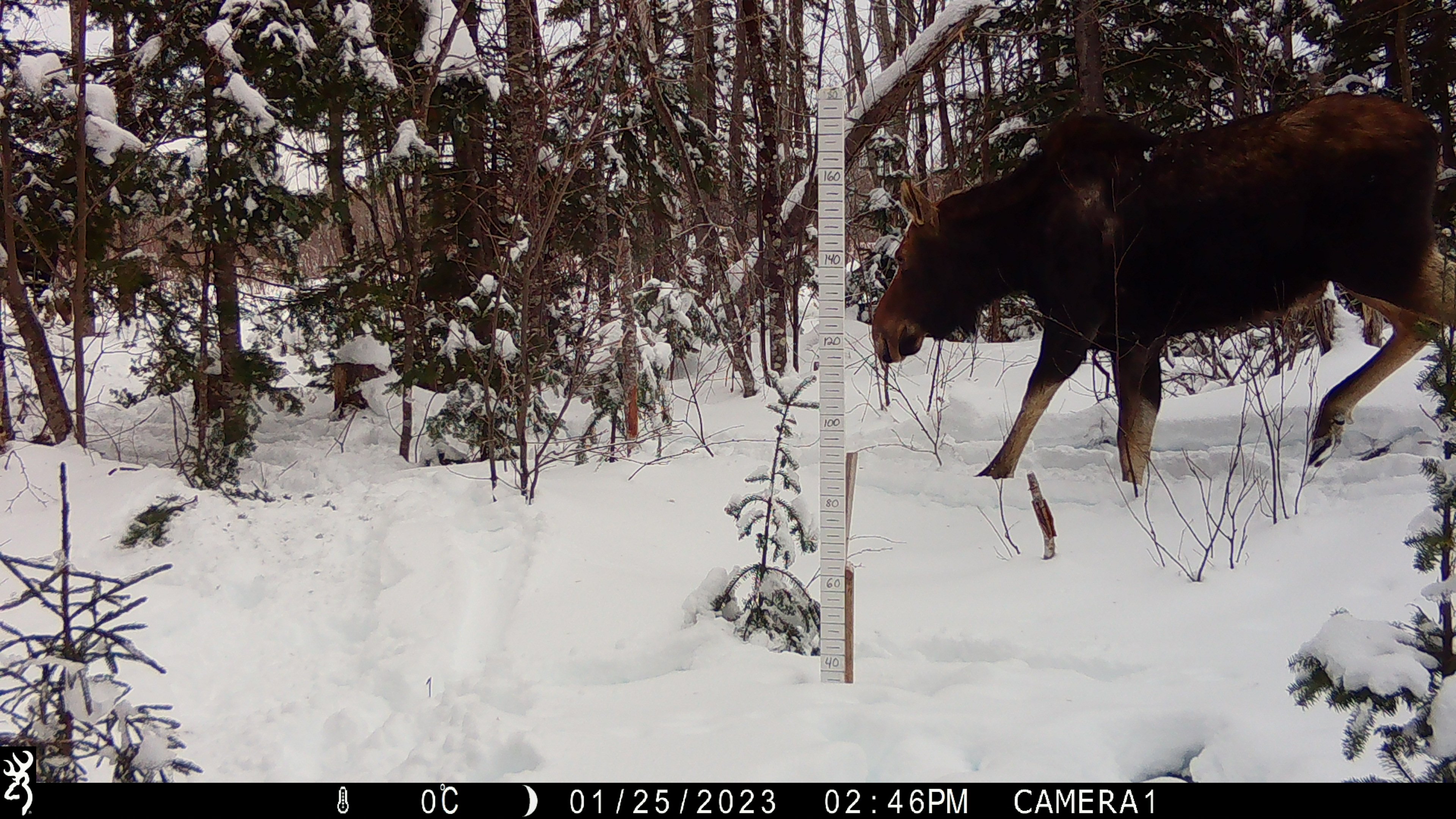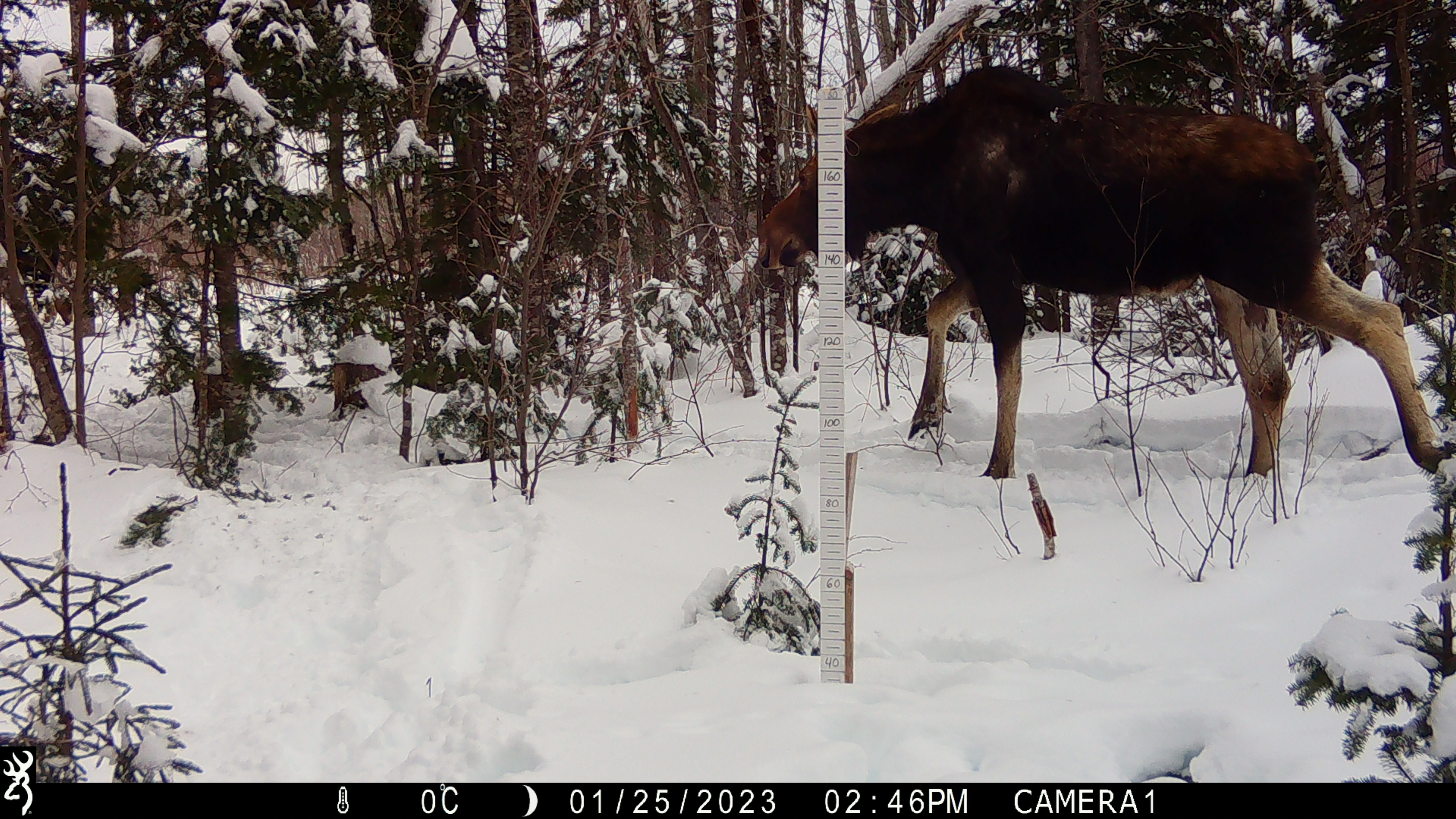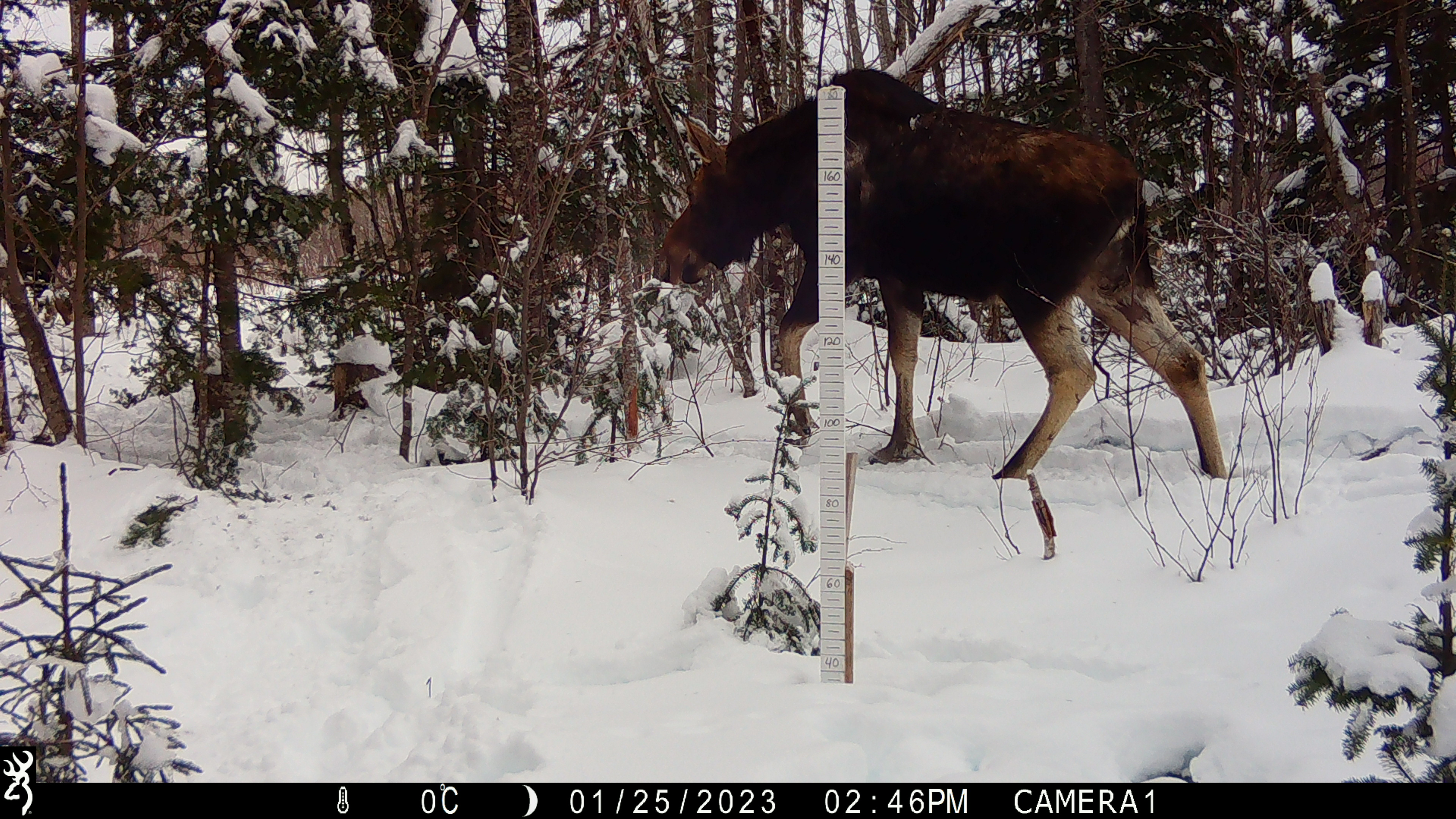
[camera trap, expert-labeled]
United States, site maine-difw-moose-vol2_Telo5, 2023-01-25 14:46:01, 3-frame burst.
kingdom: Animalia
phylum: Chordata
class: Mammalia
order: Artiodactyla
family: Cervidae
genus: Alces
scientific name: Alces alces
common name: moose